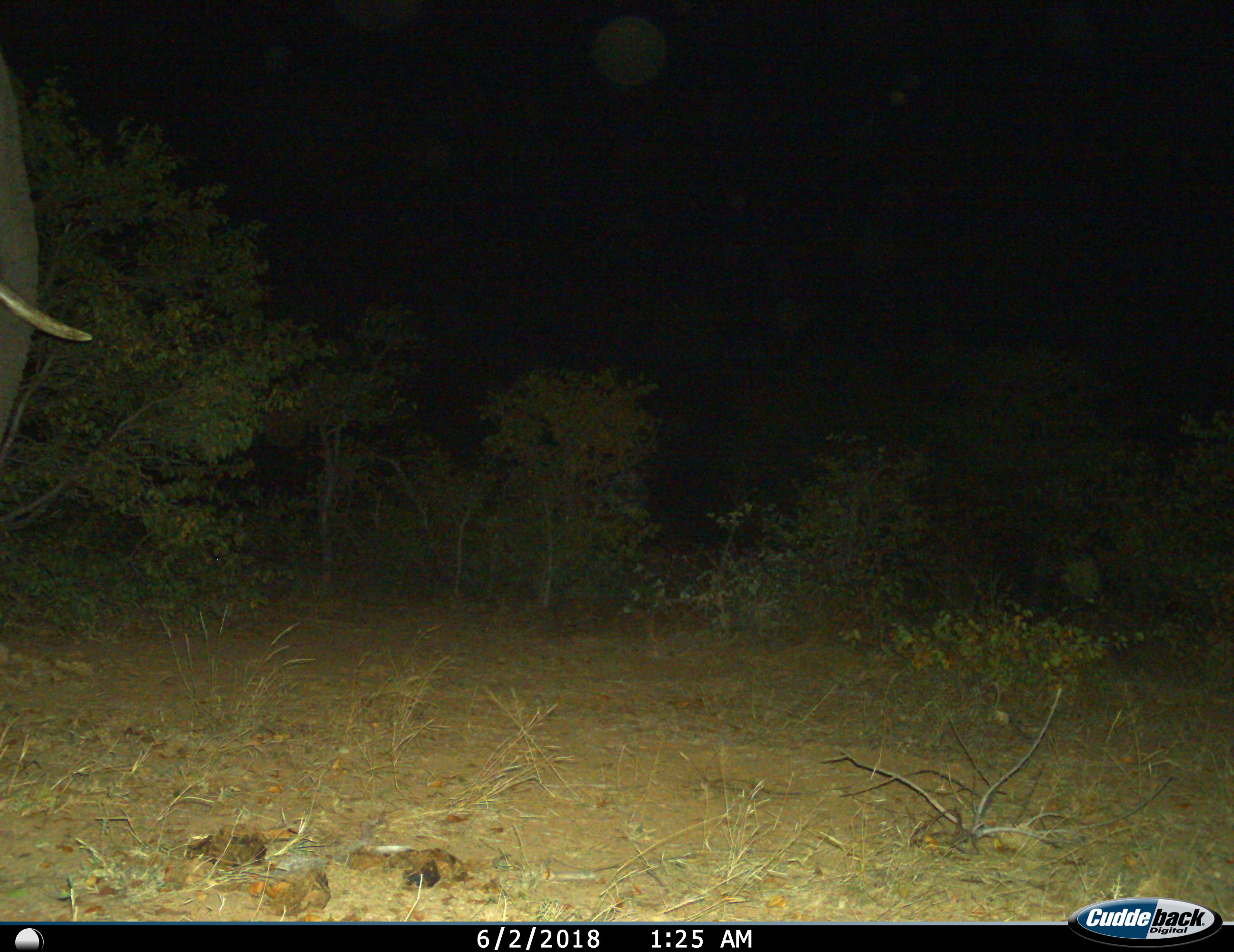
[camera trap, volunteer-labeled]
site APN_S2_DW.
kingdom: Animalia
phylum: Chordata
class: Mammalia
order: Proboscidea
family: Elephantidae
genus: Loxodonta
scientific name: Loxodonta africana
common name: african bush elephant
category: elephant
Elephant (african bush elephant) (Loxodonta africana), count 1. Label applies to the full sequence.